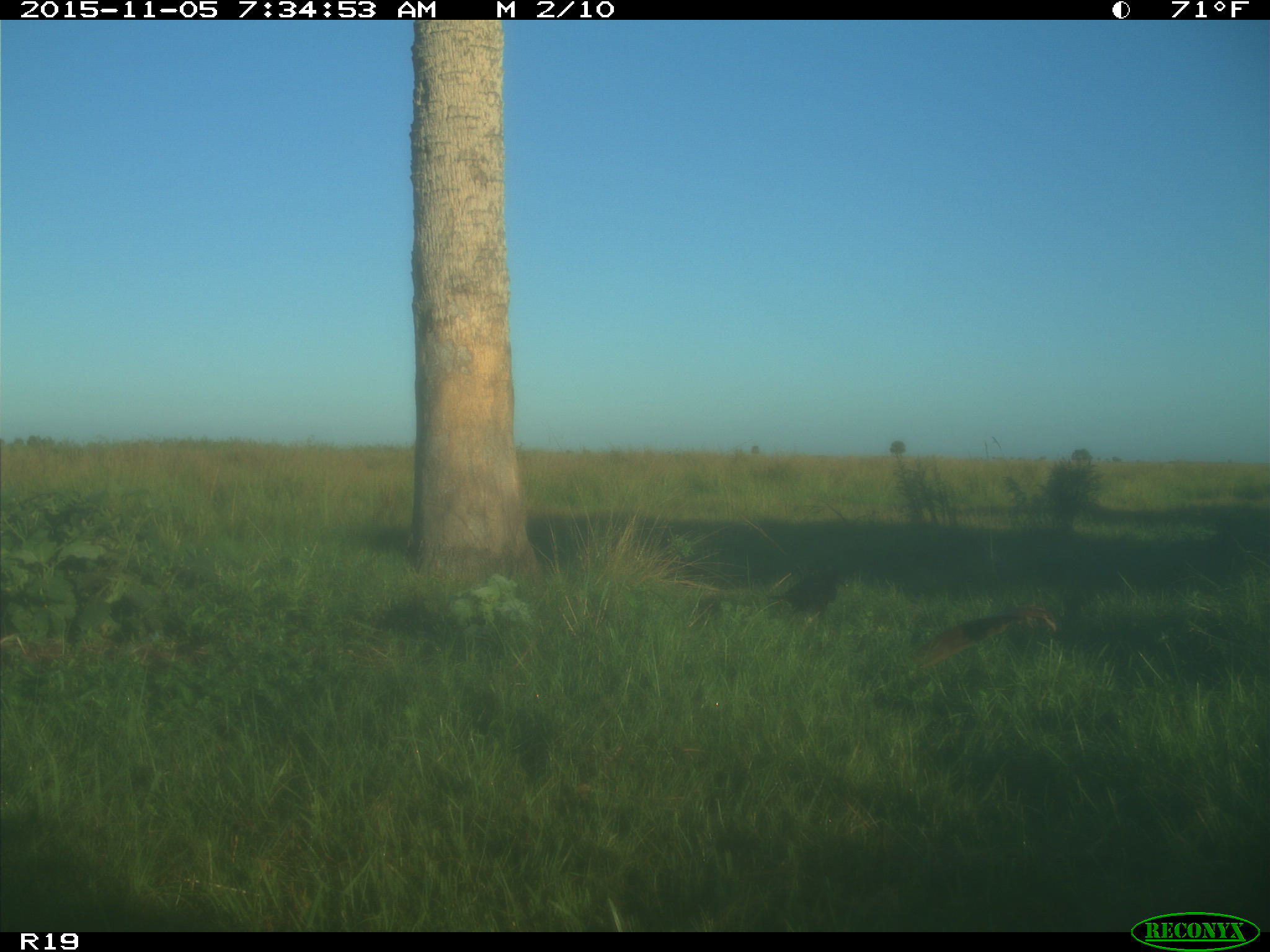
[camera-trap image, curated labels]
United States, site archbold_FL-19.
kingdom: Animalia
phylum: Chordata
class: Aves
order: Passeriformes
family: Corvidae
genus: Corvus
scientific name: Corvus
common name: crows and ravens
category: unidentified corvus